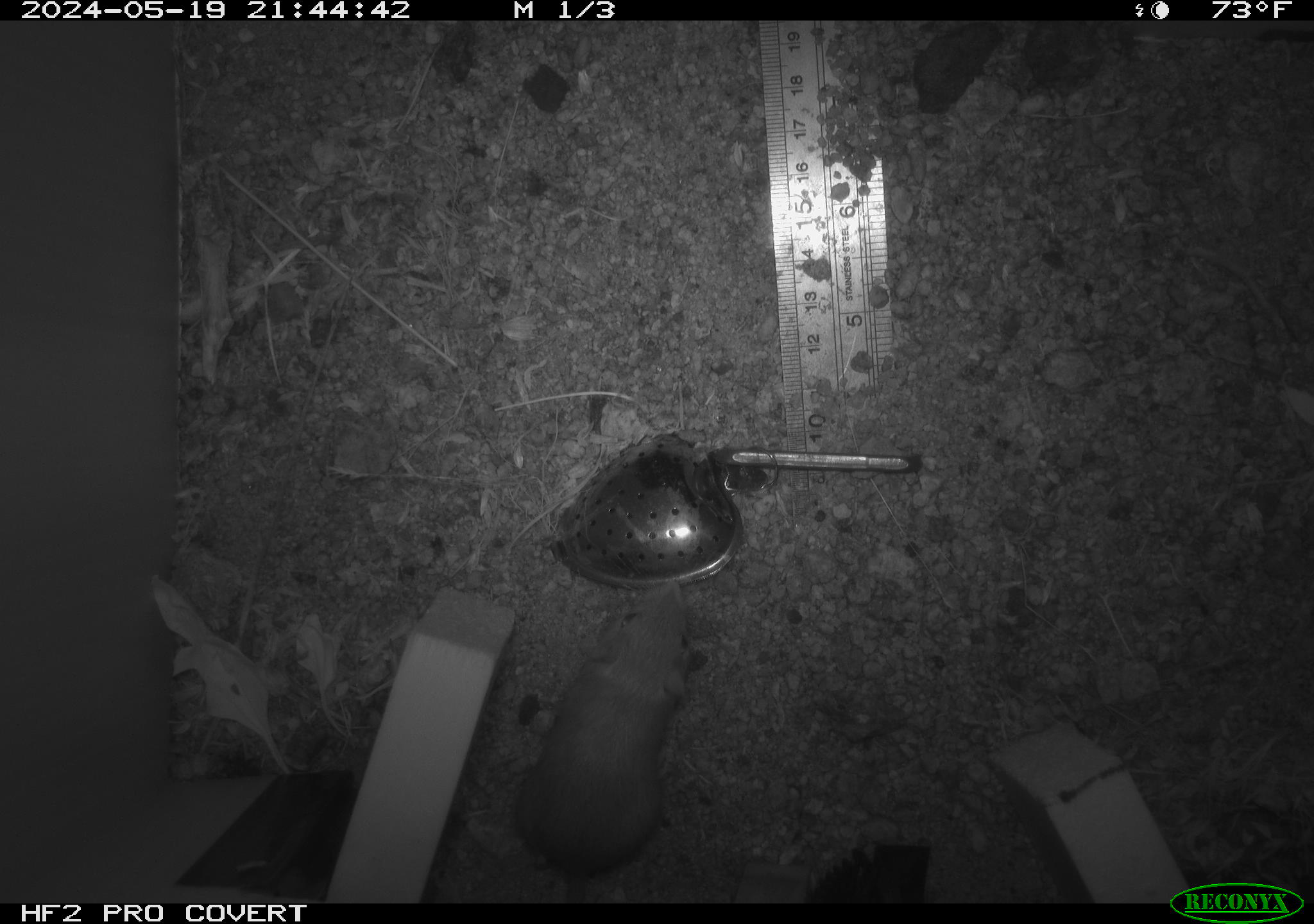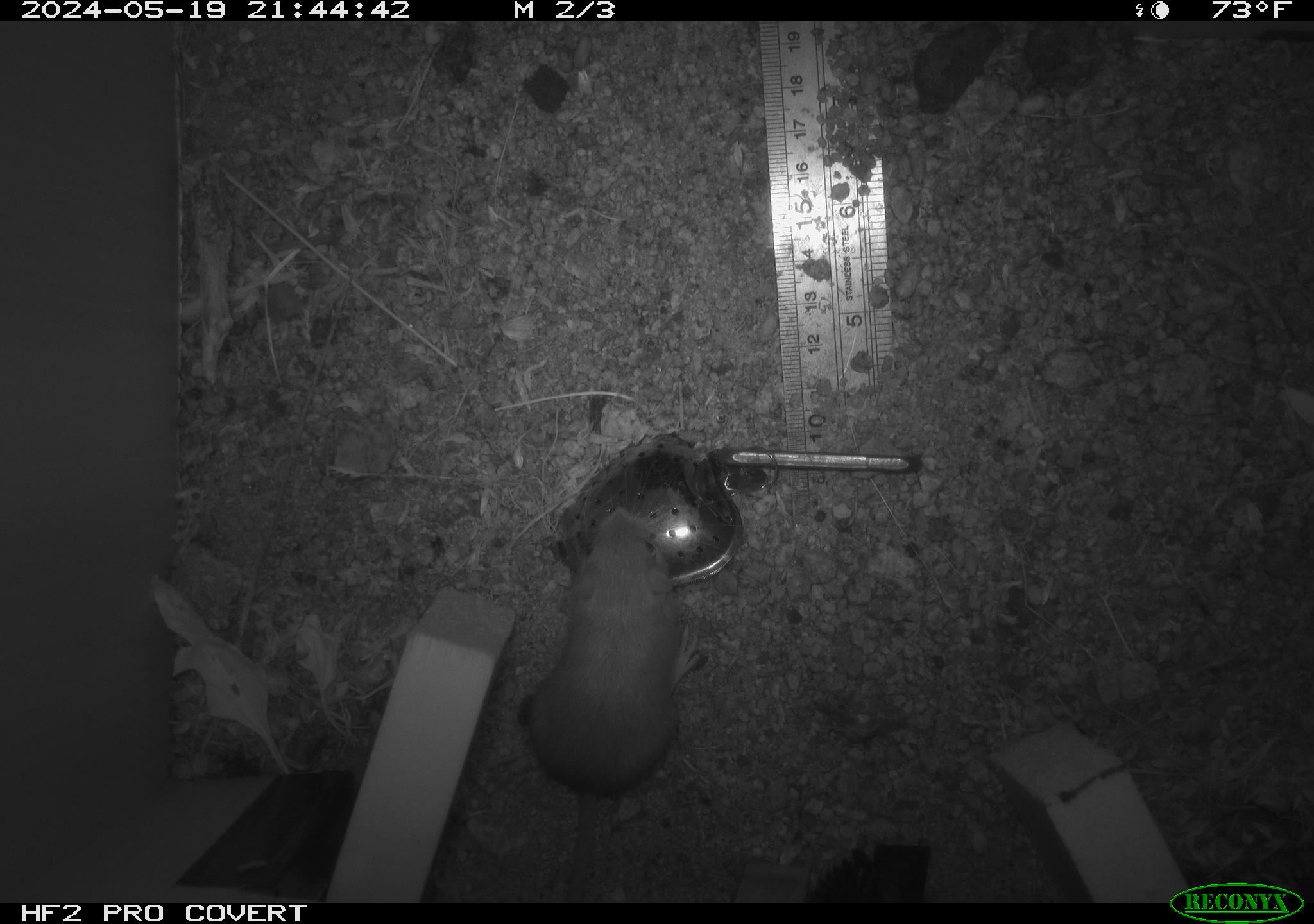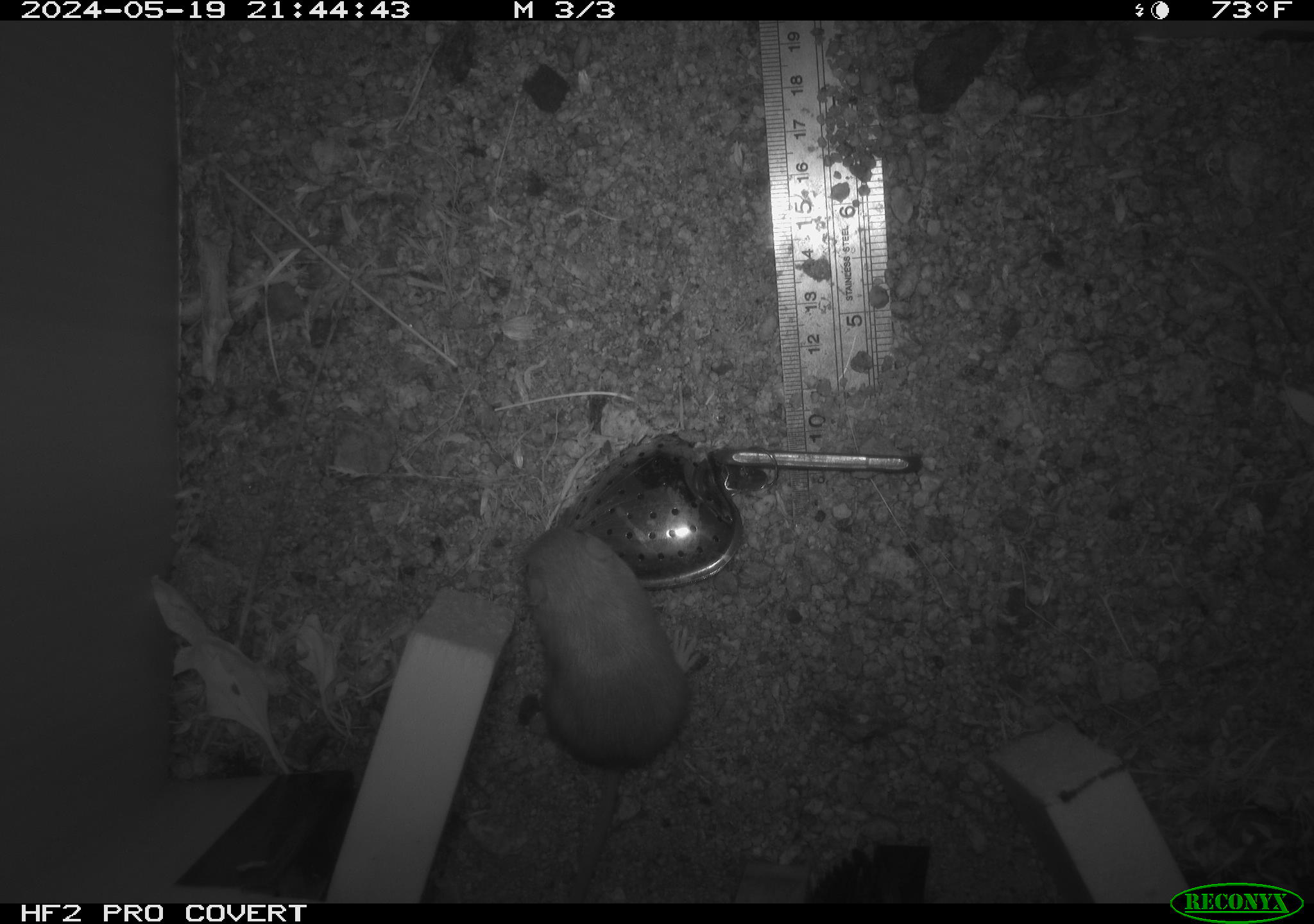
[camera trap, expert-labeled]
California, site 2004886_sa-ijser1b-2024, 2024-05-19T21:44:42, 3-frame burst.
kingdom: Animalia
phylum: Chordata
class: Mammalia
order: Rodentia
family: Heteromyidae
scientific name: Heteromyidae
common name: kangaroo rats and pocket mice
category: heteromyidae family